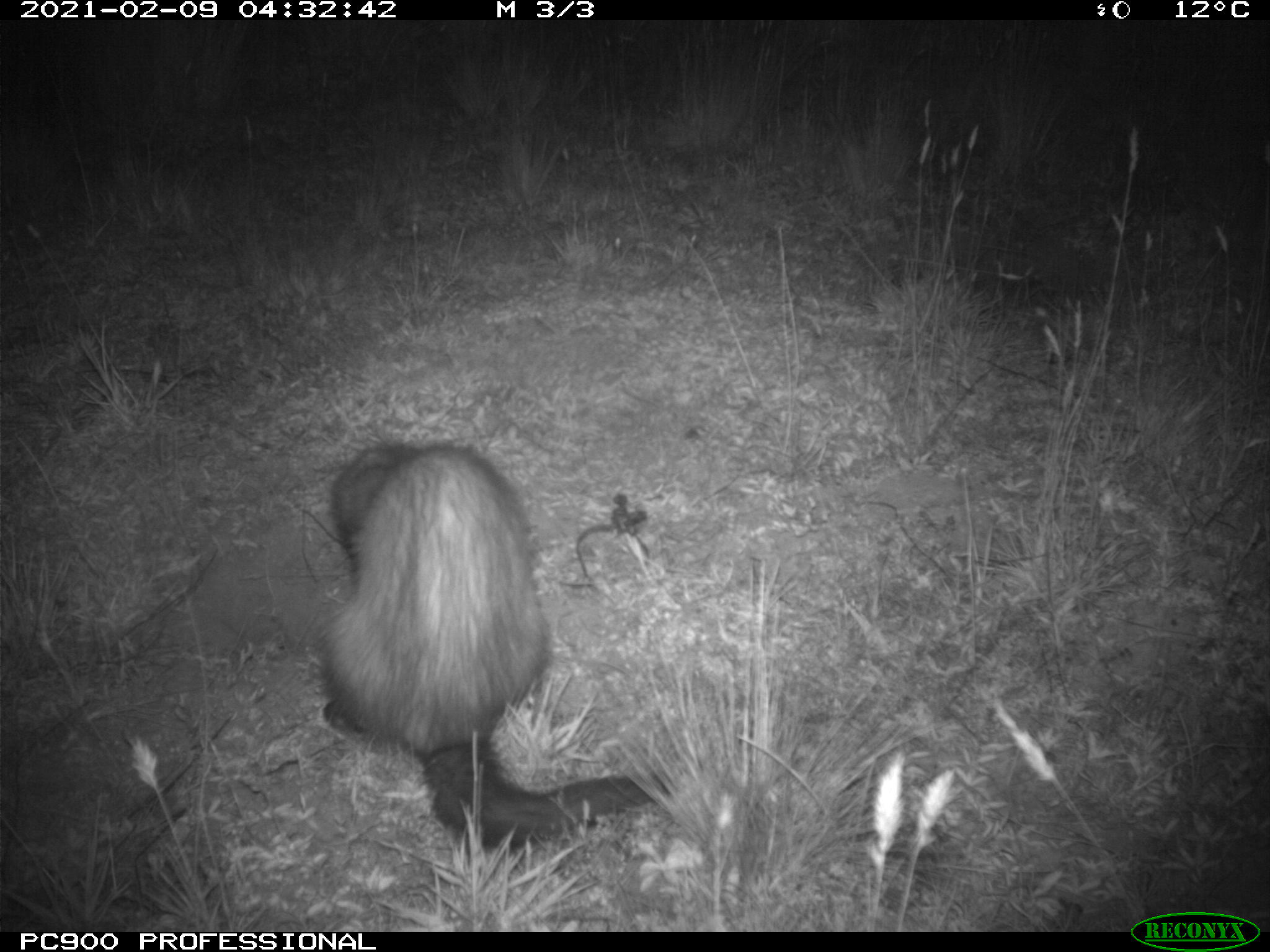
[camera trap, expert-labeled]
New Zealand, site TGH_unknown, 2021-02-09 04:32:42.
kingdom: Animalia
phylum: Chordata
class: Mammalia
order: Carnivora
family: Mustelidae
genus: Mustela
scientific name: Mustela furo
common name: ferret